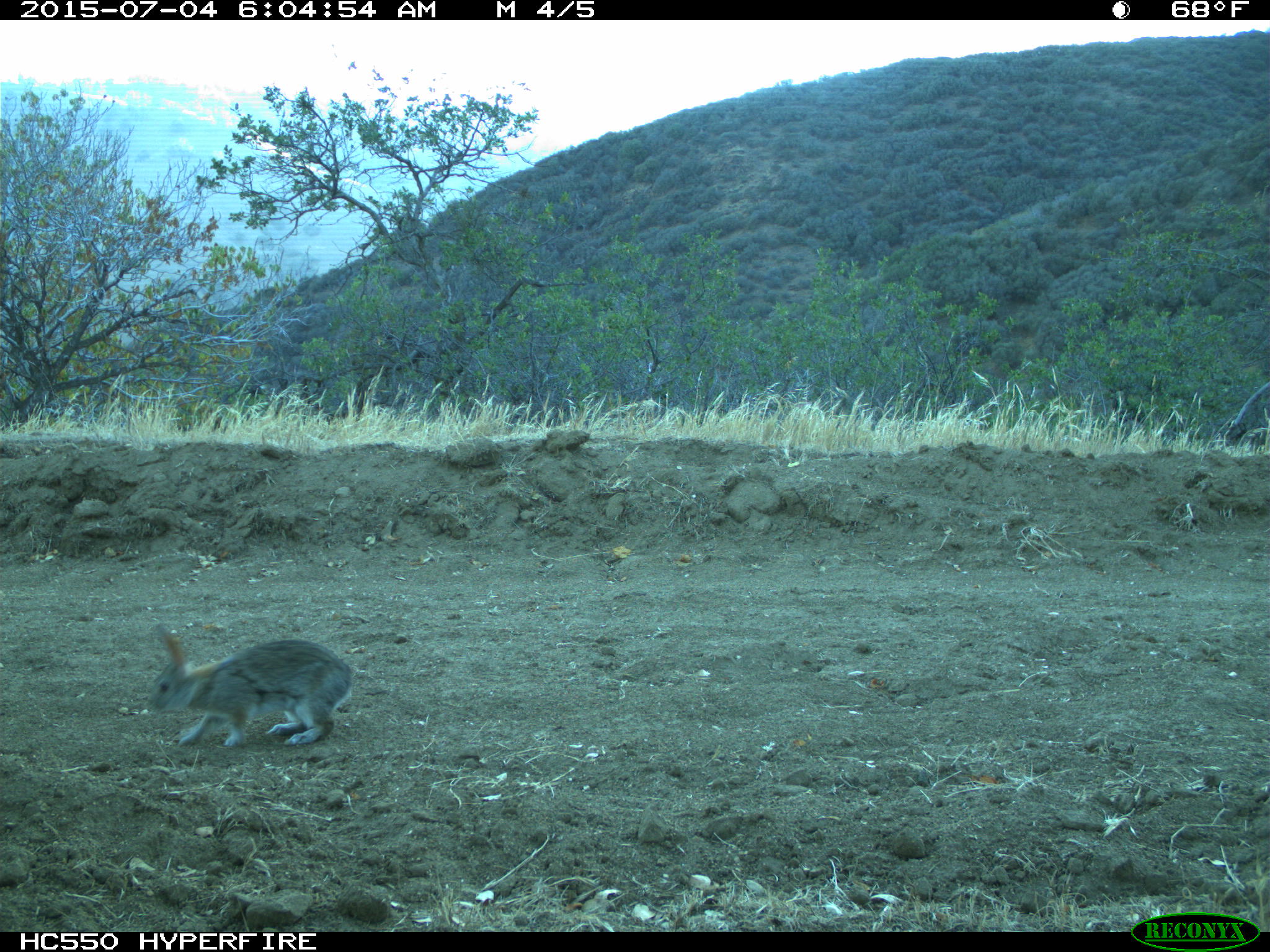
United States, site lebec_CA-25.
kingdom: Animalia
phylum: Chordata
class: Mammalia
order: Lagomorpha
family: Leporidae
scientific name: Leporidae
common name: rabbits and hares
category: unidentified rabbit